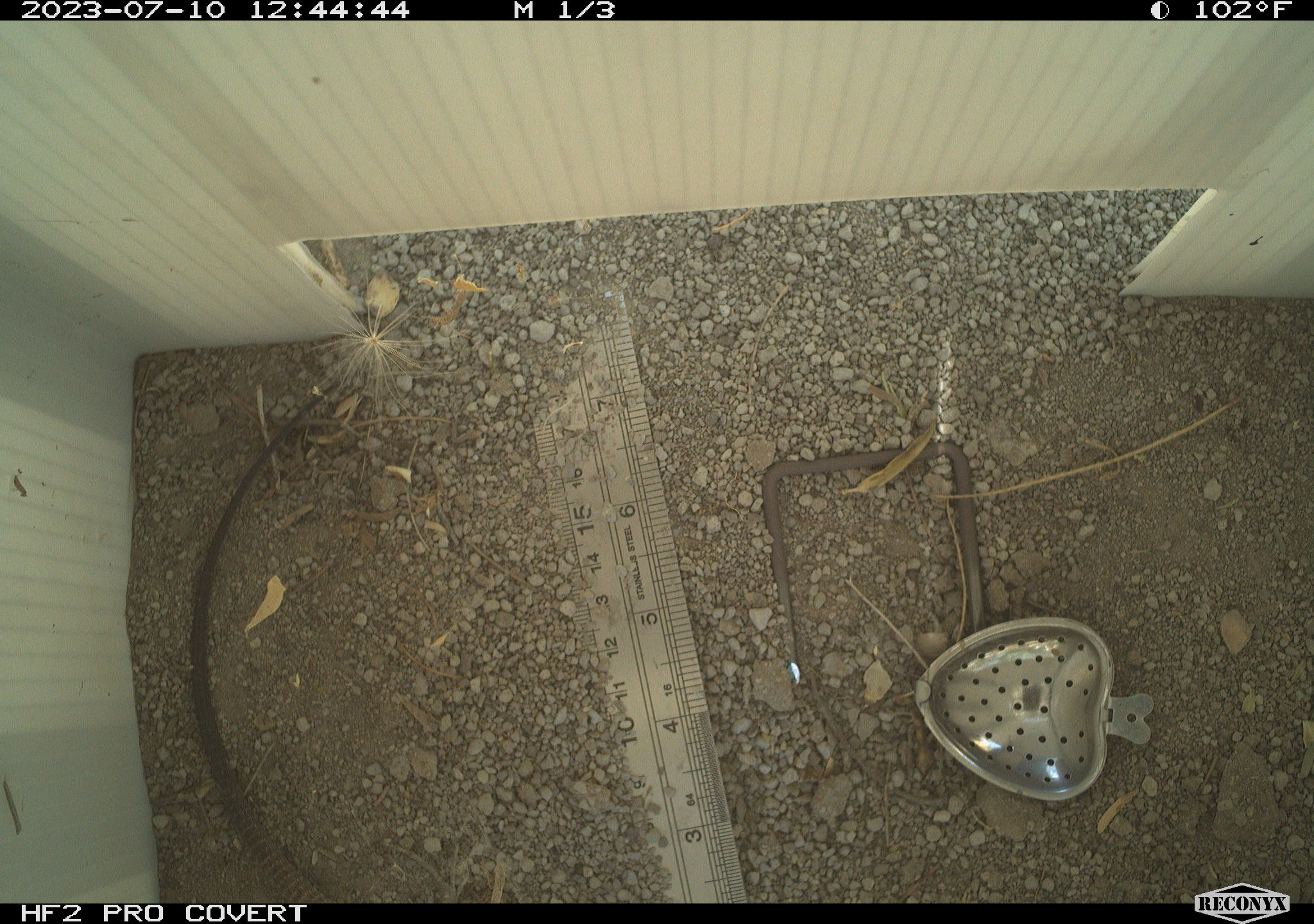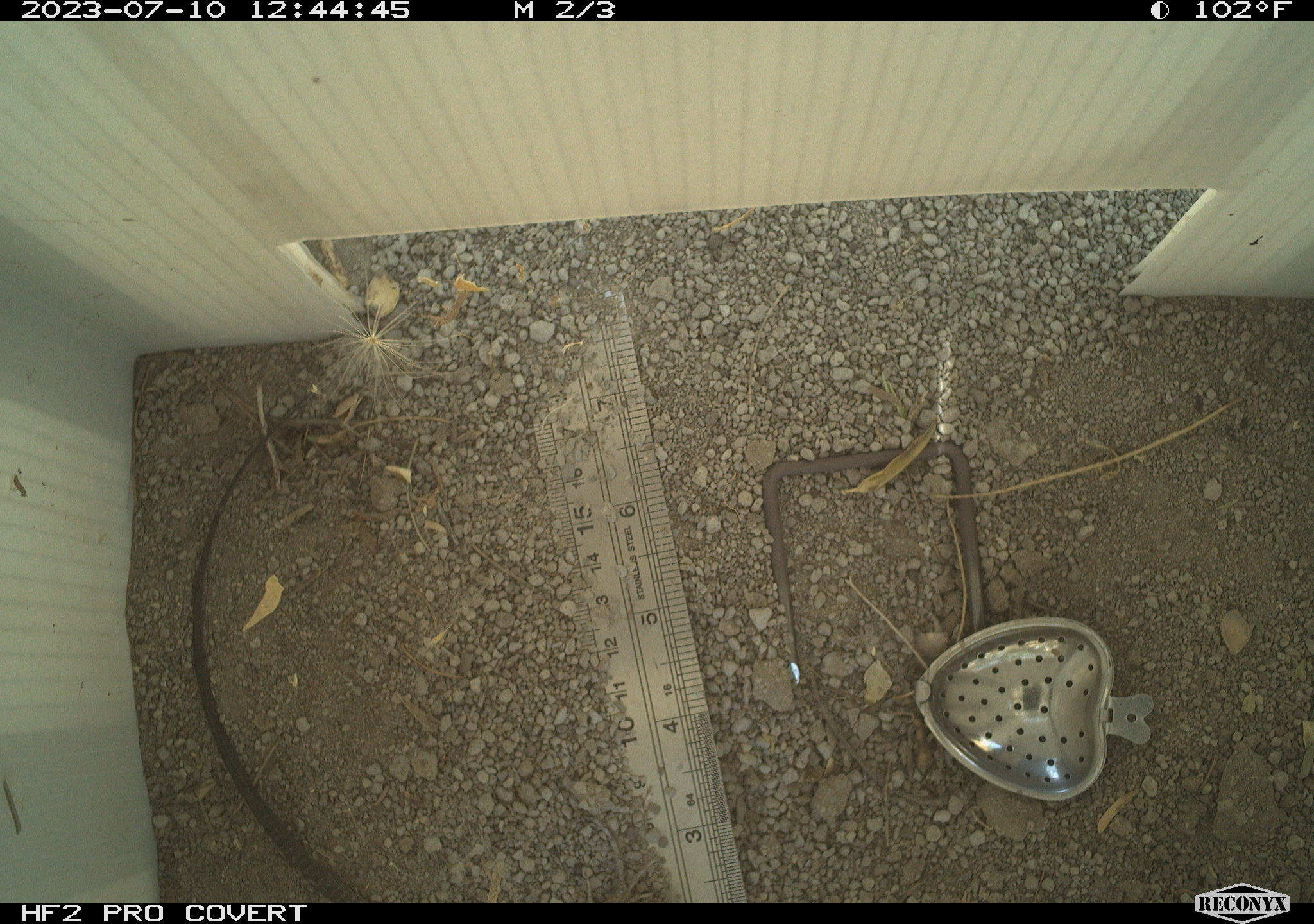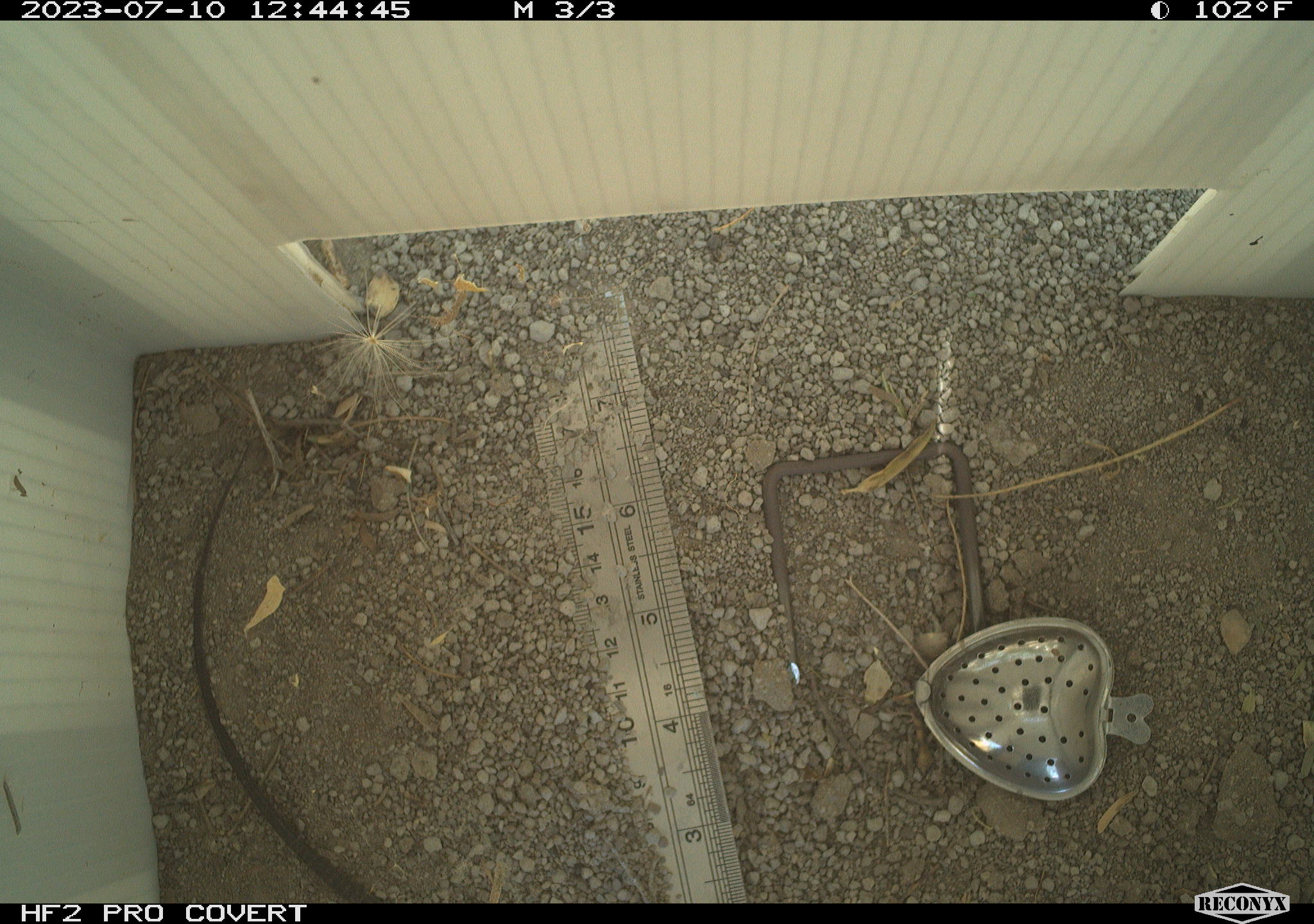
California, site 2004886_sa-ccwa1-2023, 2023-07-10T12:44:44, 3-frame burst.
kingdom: Animalia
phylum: Chordata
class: Reptilia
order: Squamata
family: Teiidae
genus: Aspidoscelis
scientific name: Aspidoscelis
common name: whiptail lizards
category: aspidoscelis species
Aspidoscelis species (whiptail lizards) (Aspidoscelis).